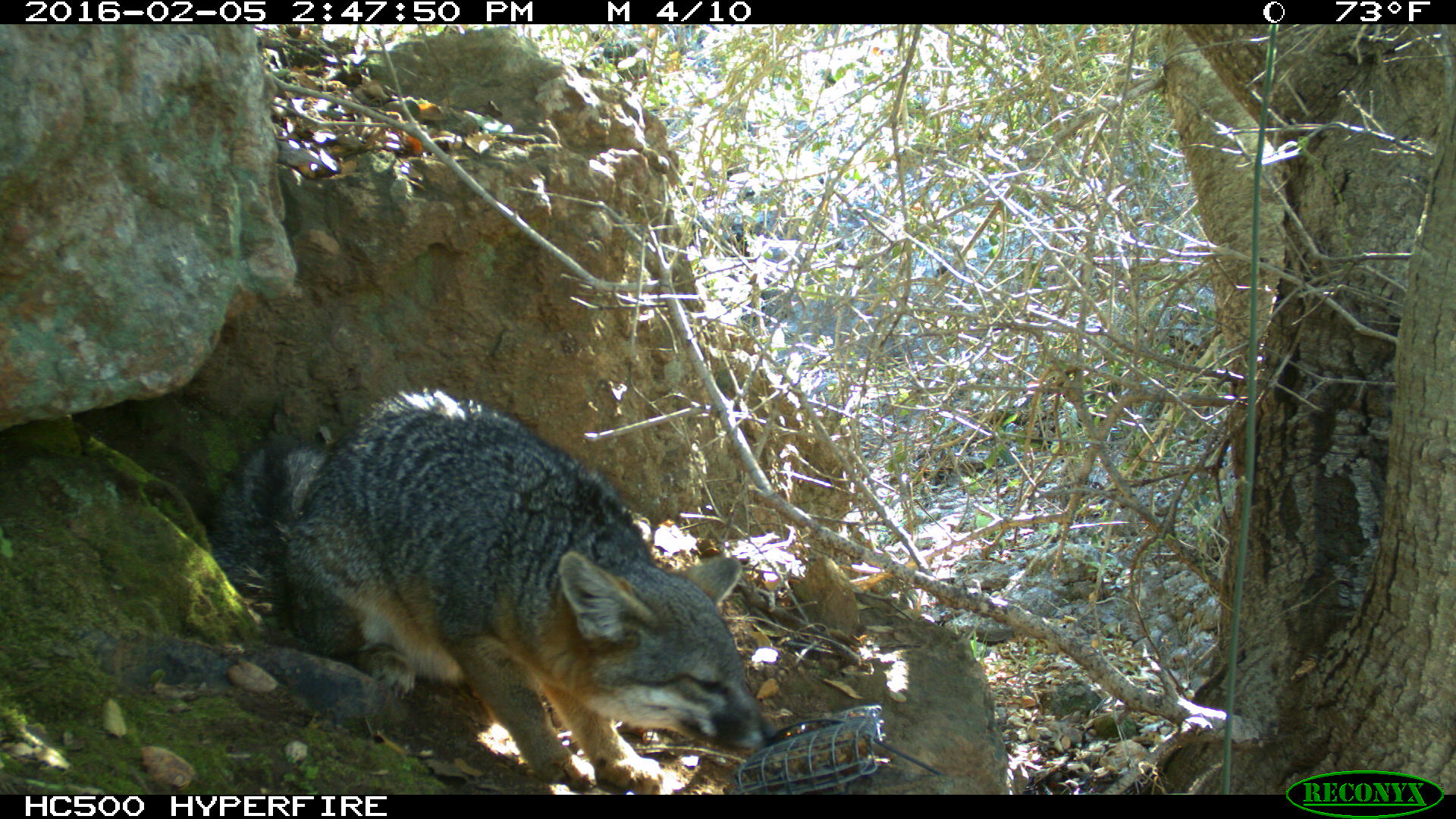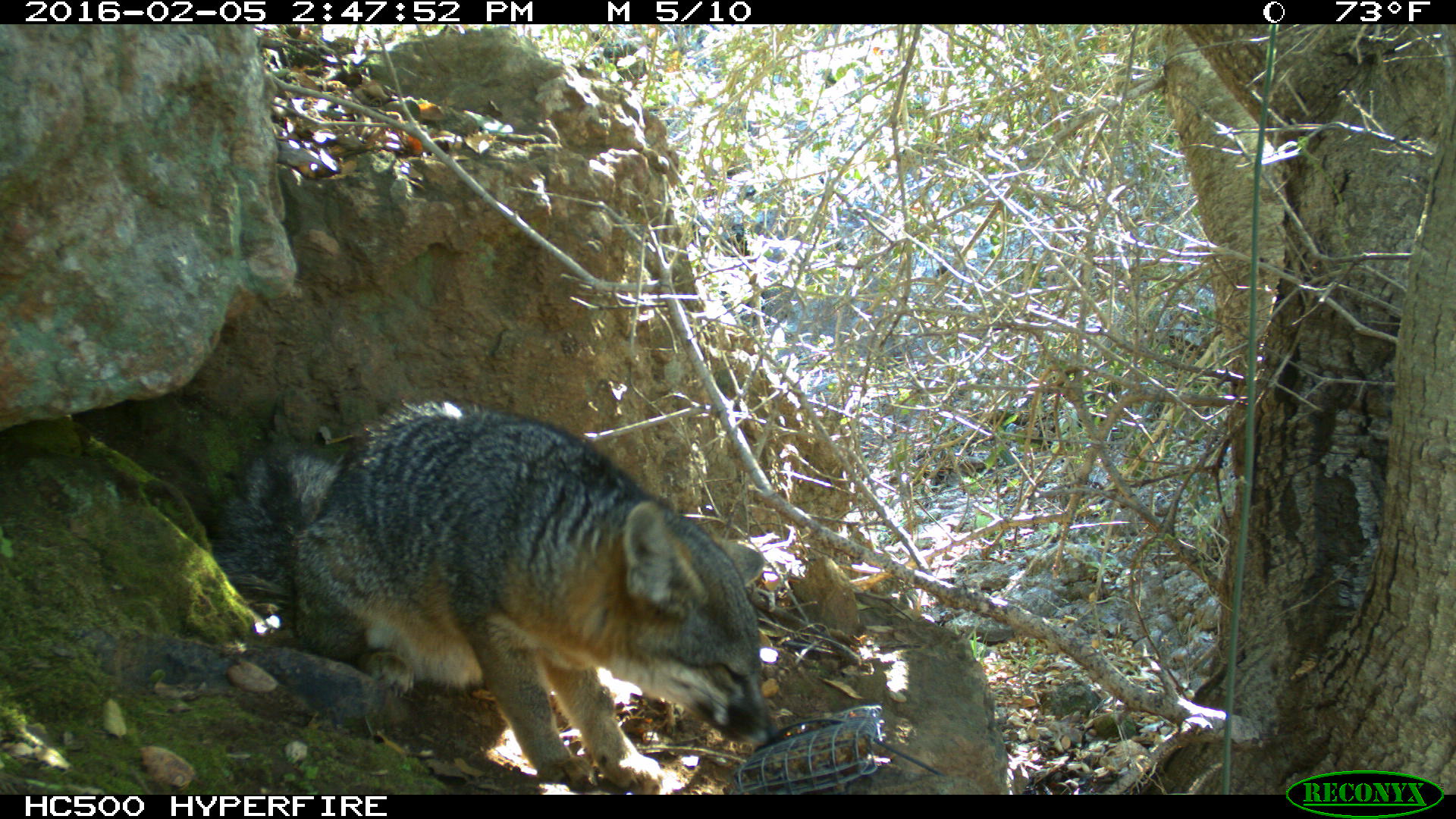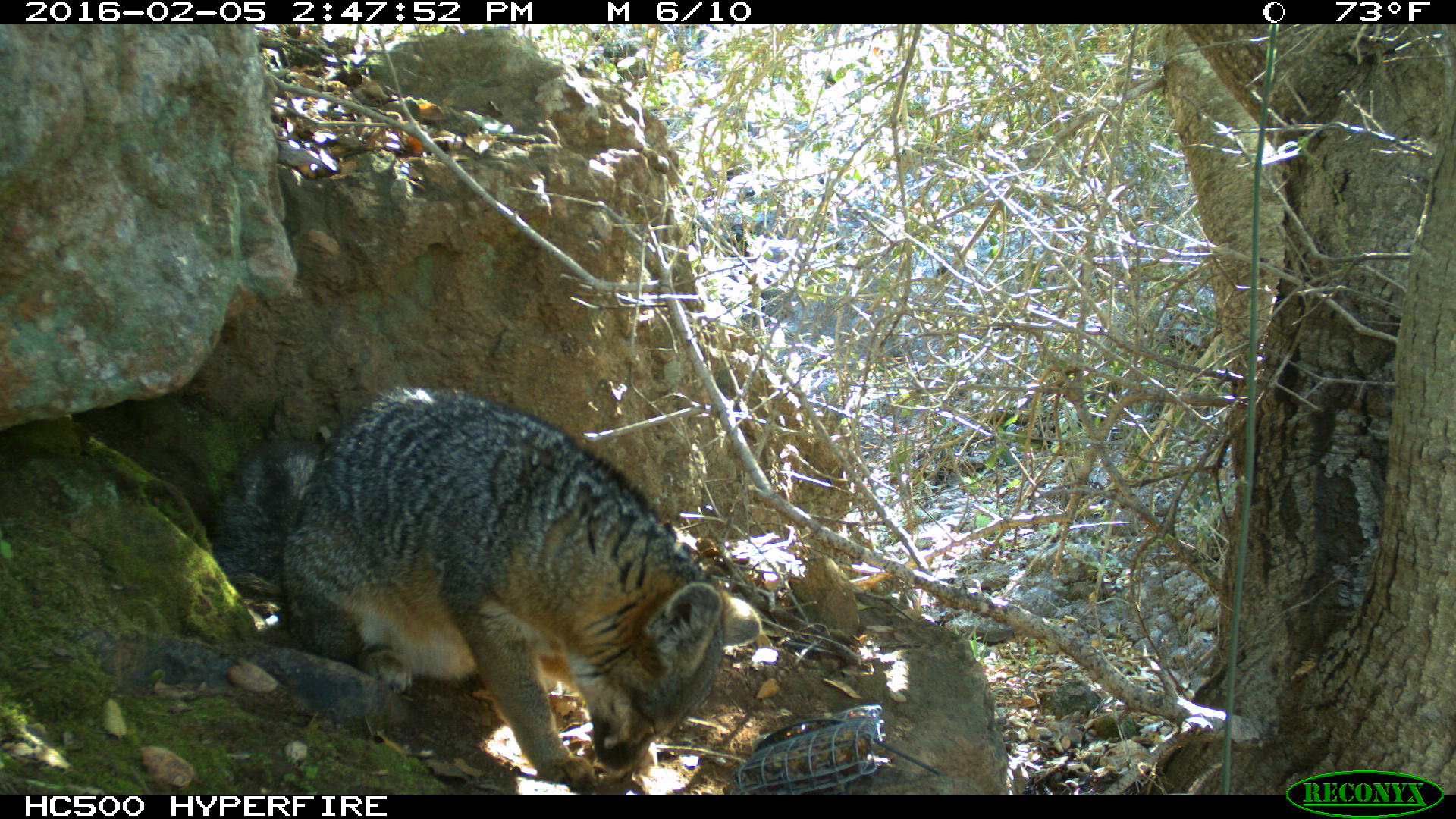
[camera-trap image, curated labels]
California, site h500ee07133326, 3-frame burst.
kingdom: Animalia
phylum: Chordata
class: Mammalia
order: Carnivora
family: Canidae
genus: Urocyon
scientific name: Urocyon littoralis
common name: island fox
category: fox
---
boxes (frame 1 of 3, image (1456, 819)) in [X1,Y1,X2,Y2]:
fox: [237,384,779,794]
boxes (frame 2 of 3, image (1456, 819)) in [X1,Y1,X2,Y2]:
fox: [206,394,783,793]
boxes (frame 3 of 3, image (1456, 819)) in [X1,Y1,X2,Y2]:
fox: [214,387,762,789]